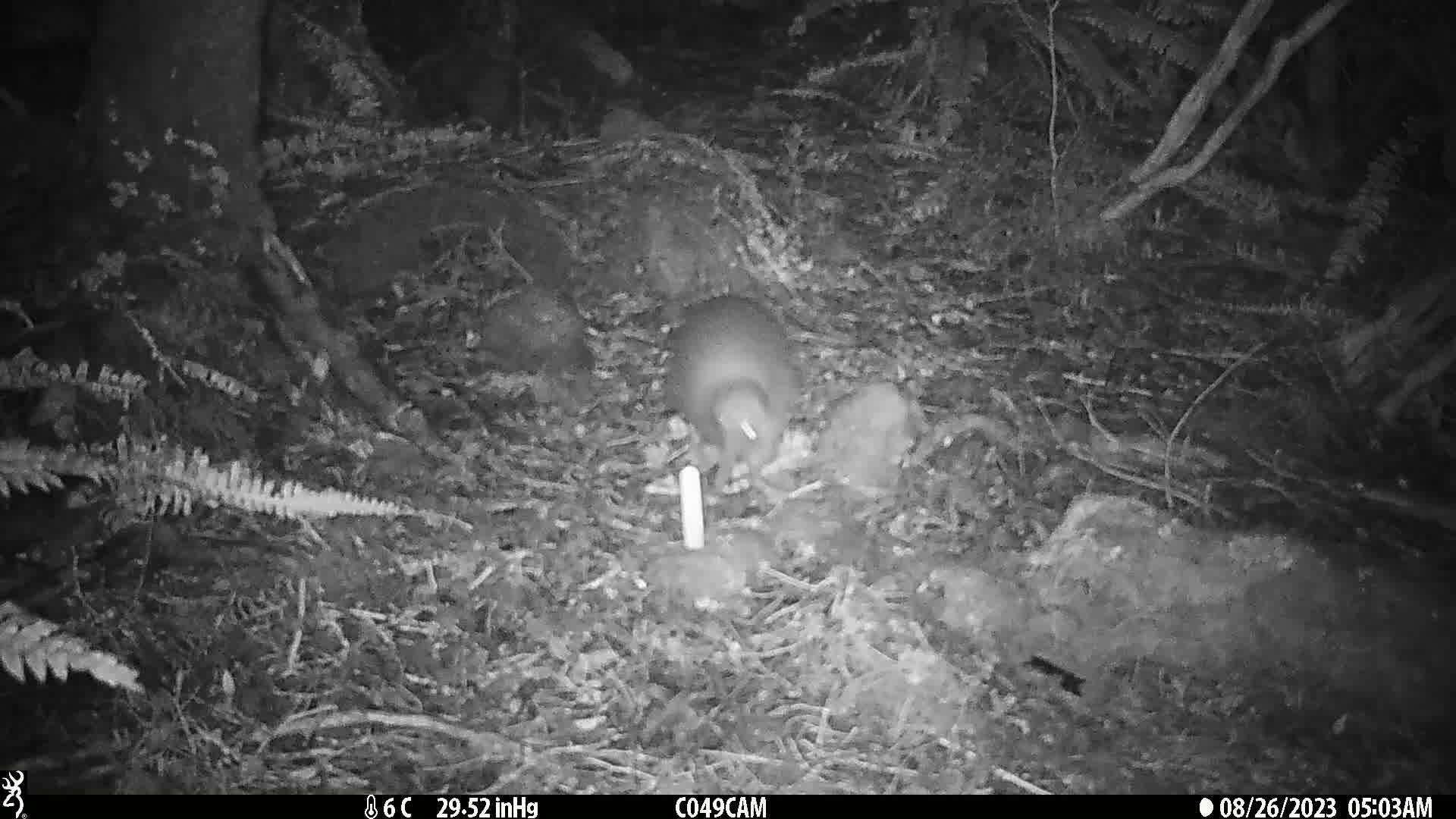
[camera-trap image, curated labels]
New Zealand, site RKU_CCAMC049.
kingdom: Animalia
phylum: Chordata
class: Aves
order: Apterygiformes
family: Apterygidae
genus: Apteryx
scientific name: Apteryx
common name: kiwi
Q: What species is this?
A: Kiwi (Apteryx).